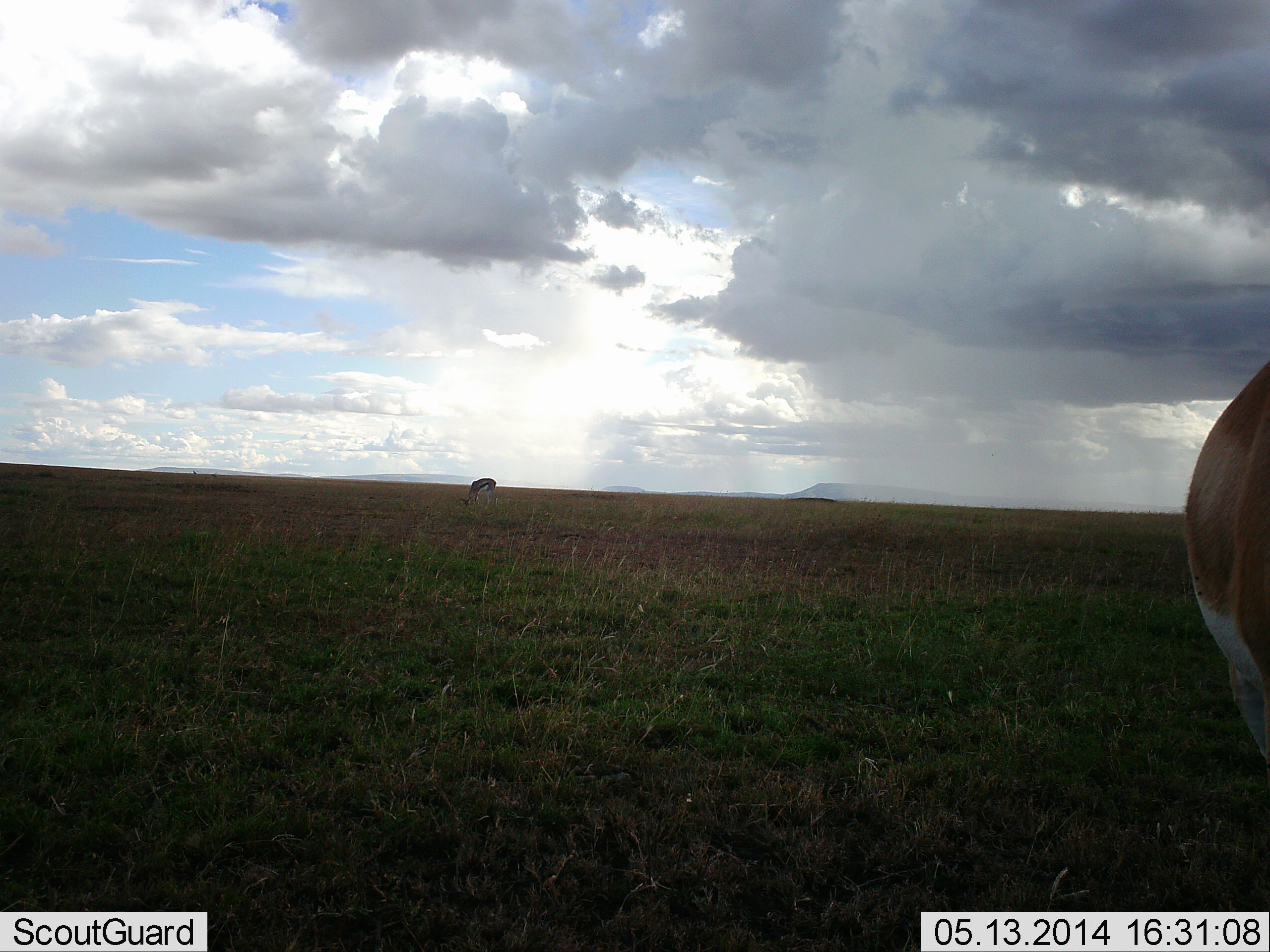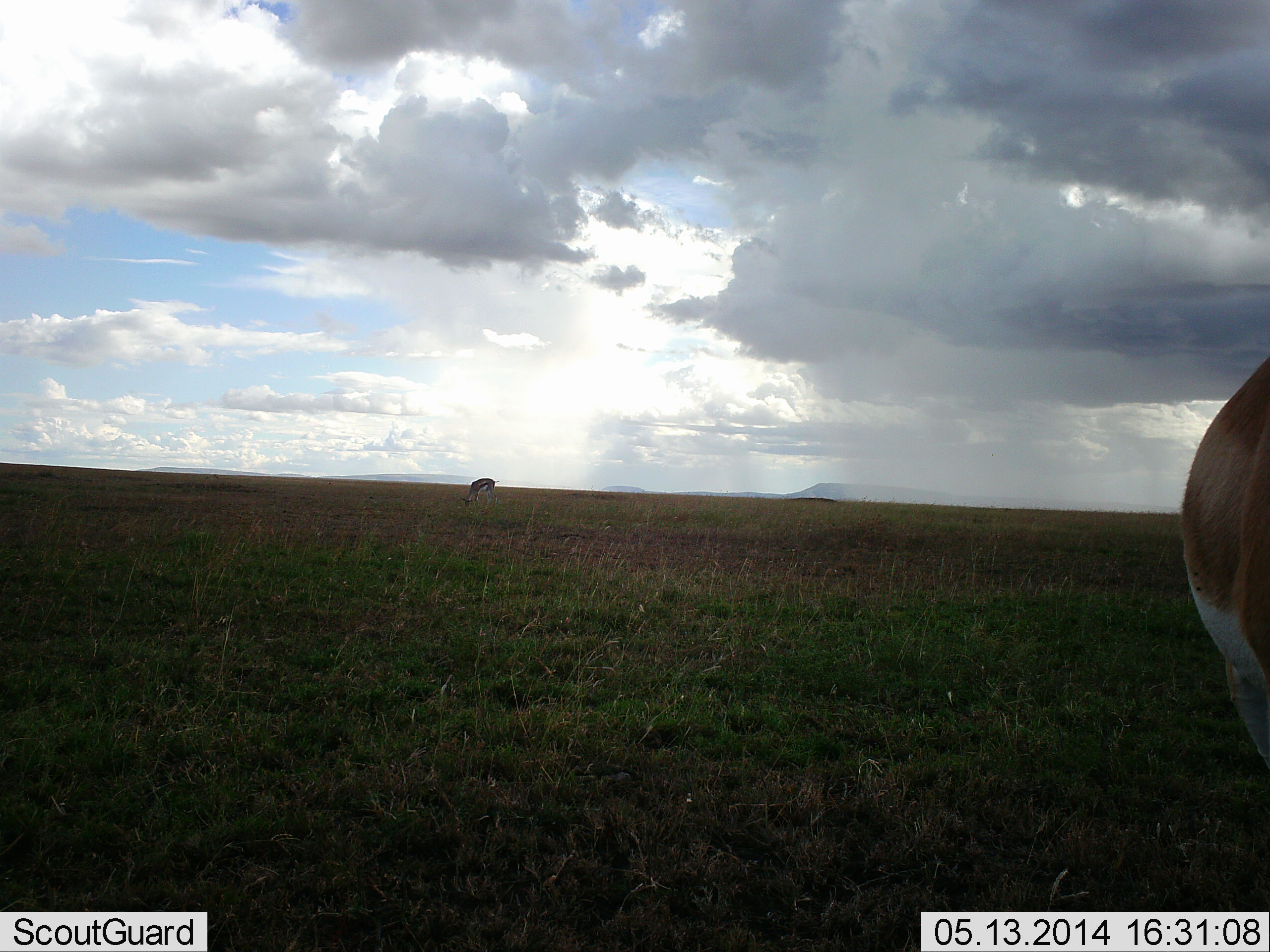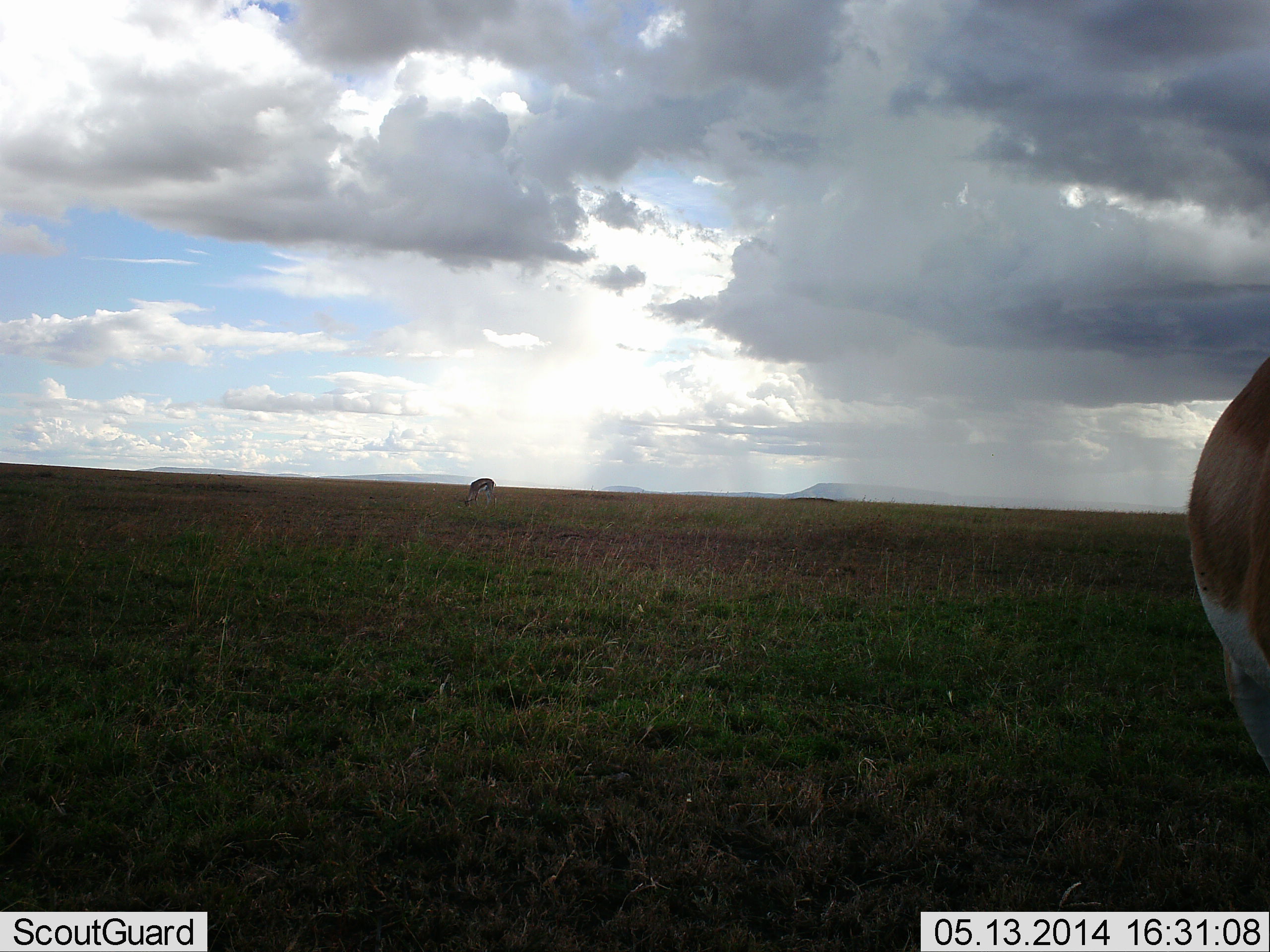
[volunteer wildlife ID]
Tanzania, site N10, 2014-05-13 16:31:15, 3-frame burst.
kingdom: Animalia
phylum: Chordata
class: Mammalia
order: Artiodactyla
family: Bovidae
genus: Nanger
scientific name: Nanger granti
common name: grant's gazelle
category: gazellegrants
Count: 2.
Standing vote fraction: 75%.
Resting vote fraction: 0%.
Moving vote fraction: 0%.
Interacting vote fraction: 0%.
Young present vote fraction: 0%.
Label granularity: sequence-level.